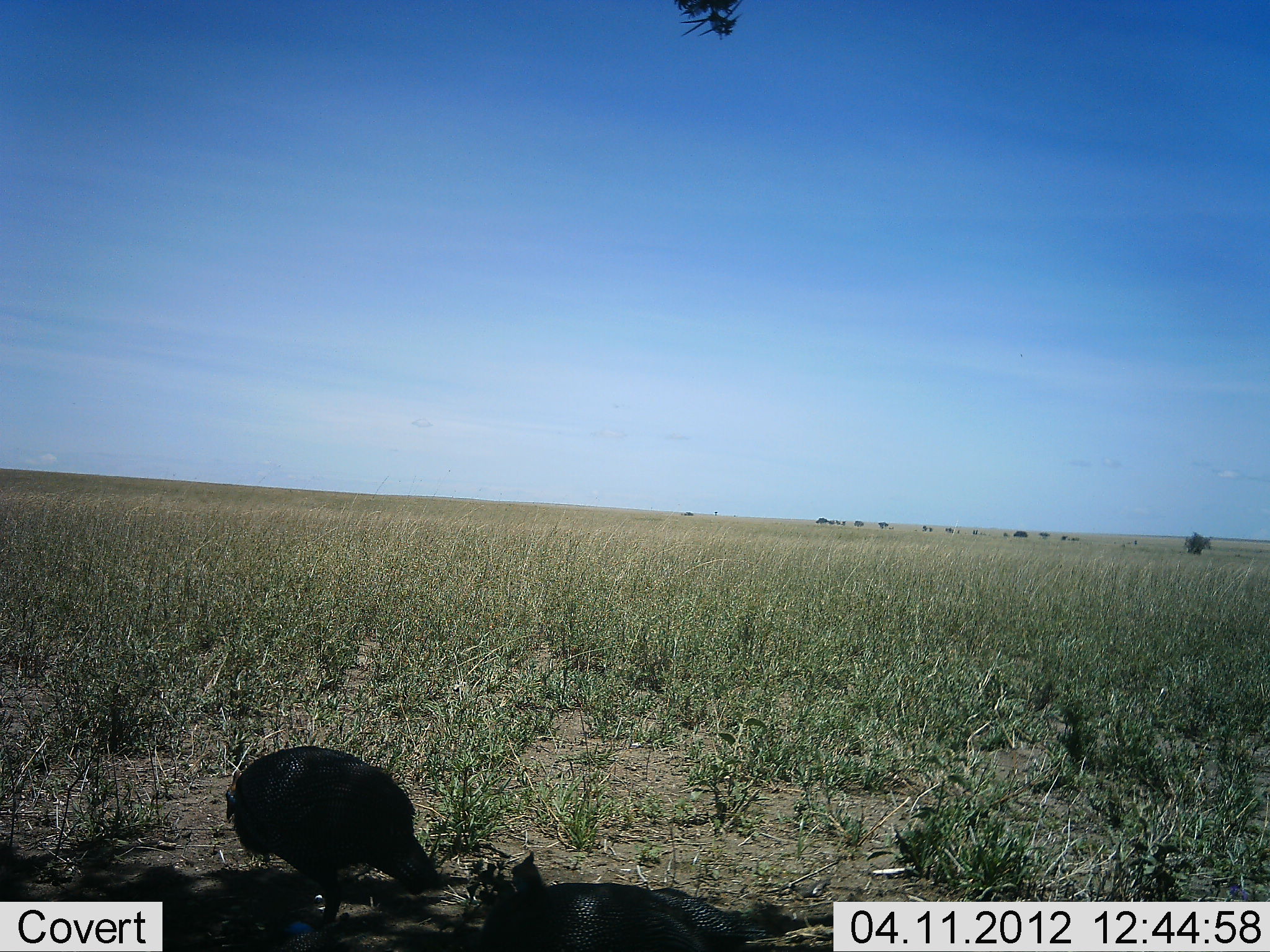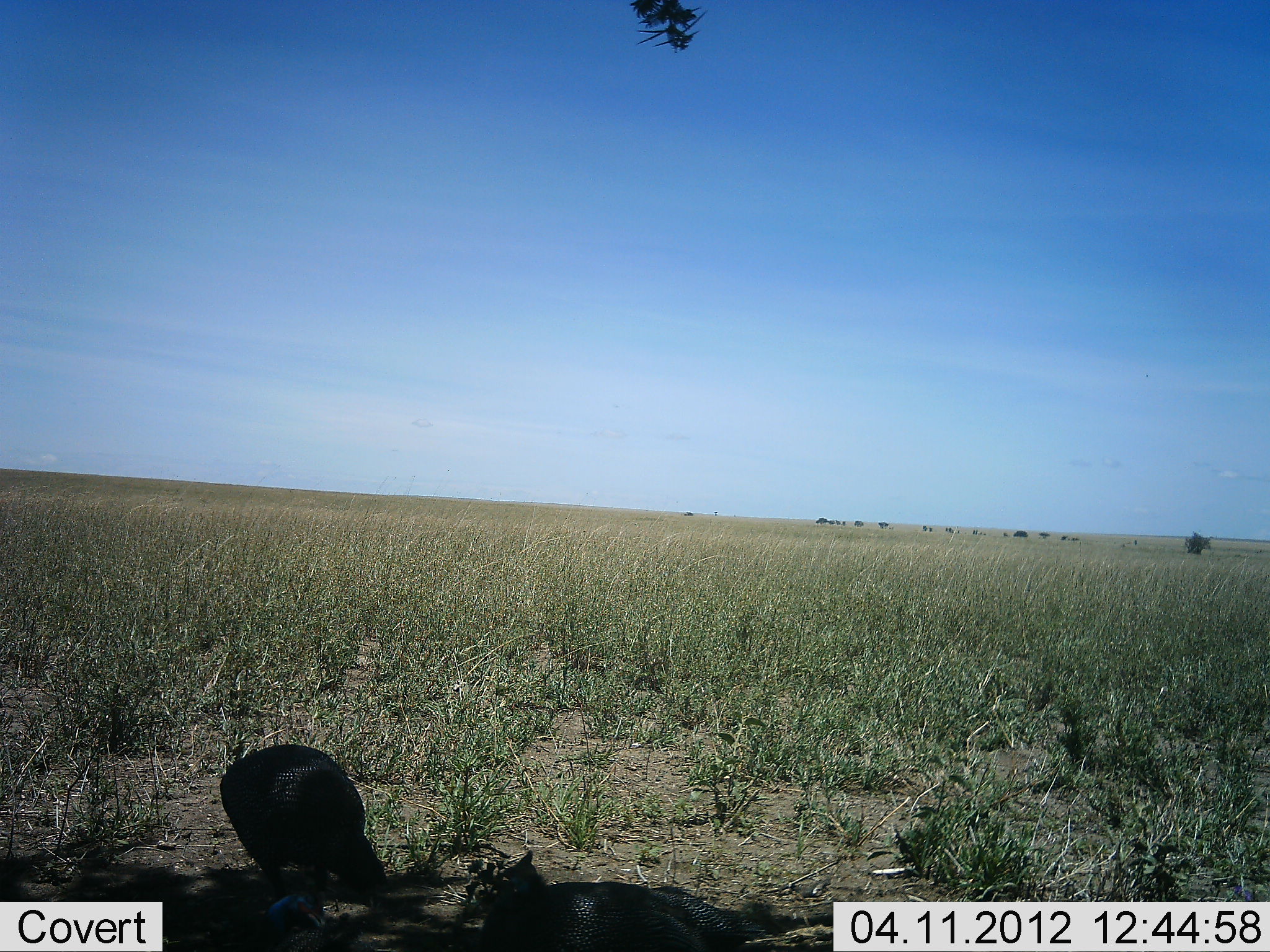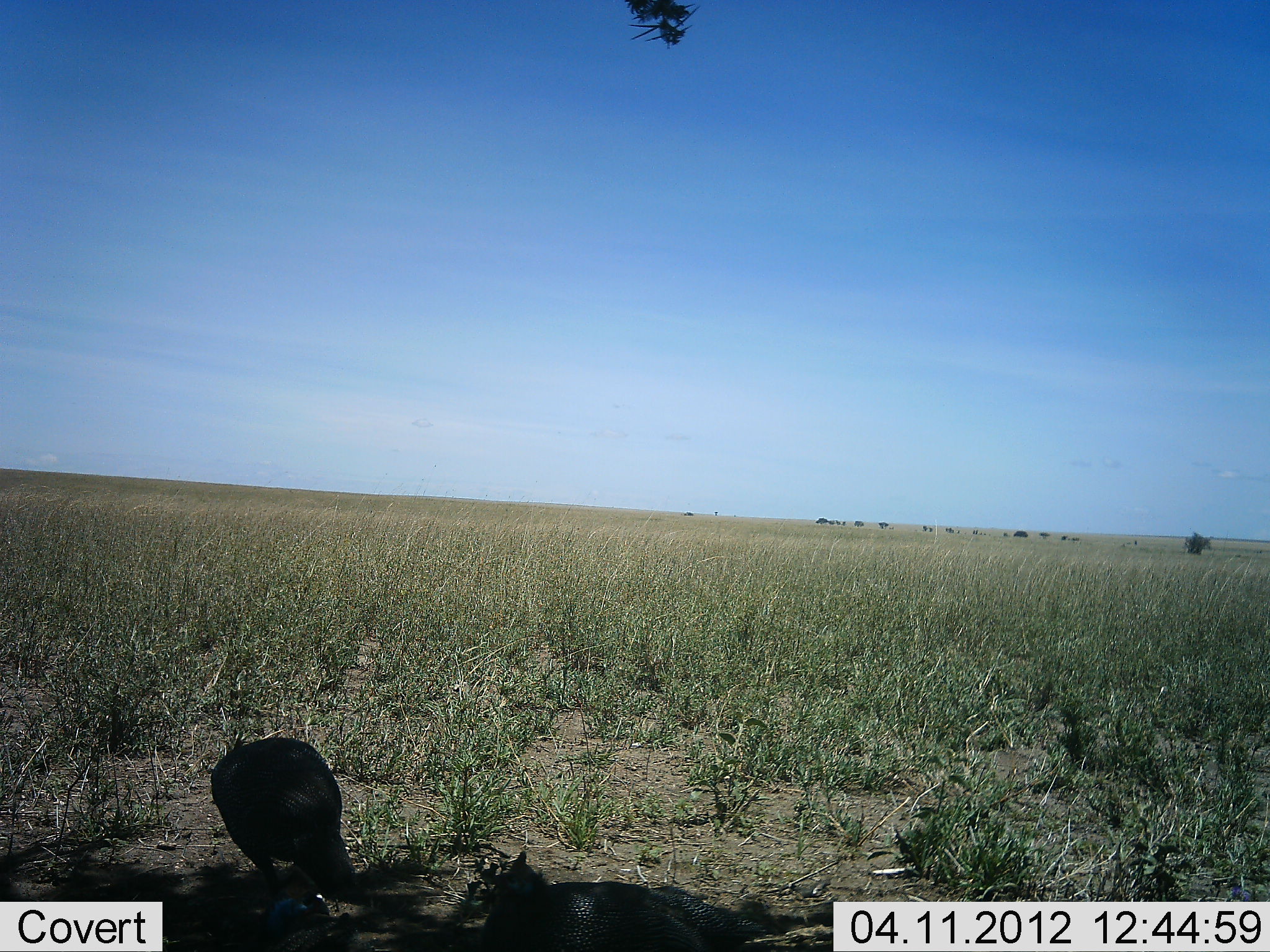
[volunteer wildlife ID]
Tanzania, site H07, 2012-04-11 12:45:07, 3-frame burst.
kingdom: Animalia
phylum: Chordata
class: Aves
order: Galliformes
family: Numididae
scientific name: Numididae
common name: guinea fowl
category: guineafowl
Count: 1.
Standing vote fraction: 32%.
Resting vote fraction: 16%.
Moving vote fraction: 21%.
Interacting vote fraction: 0%.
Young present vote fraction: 0%.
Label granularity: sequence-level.